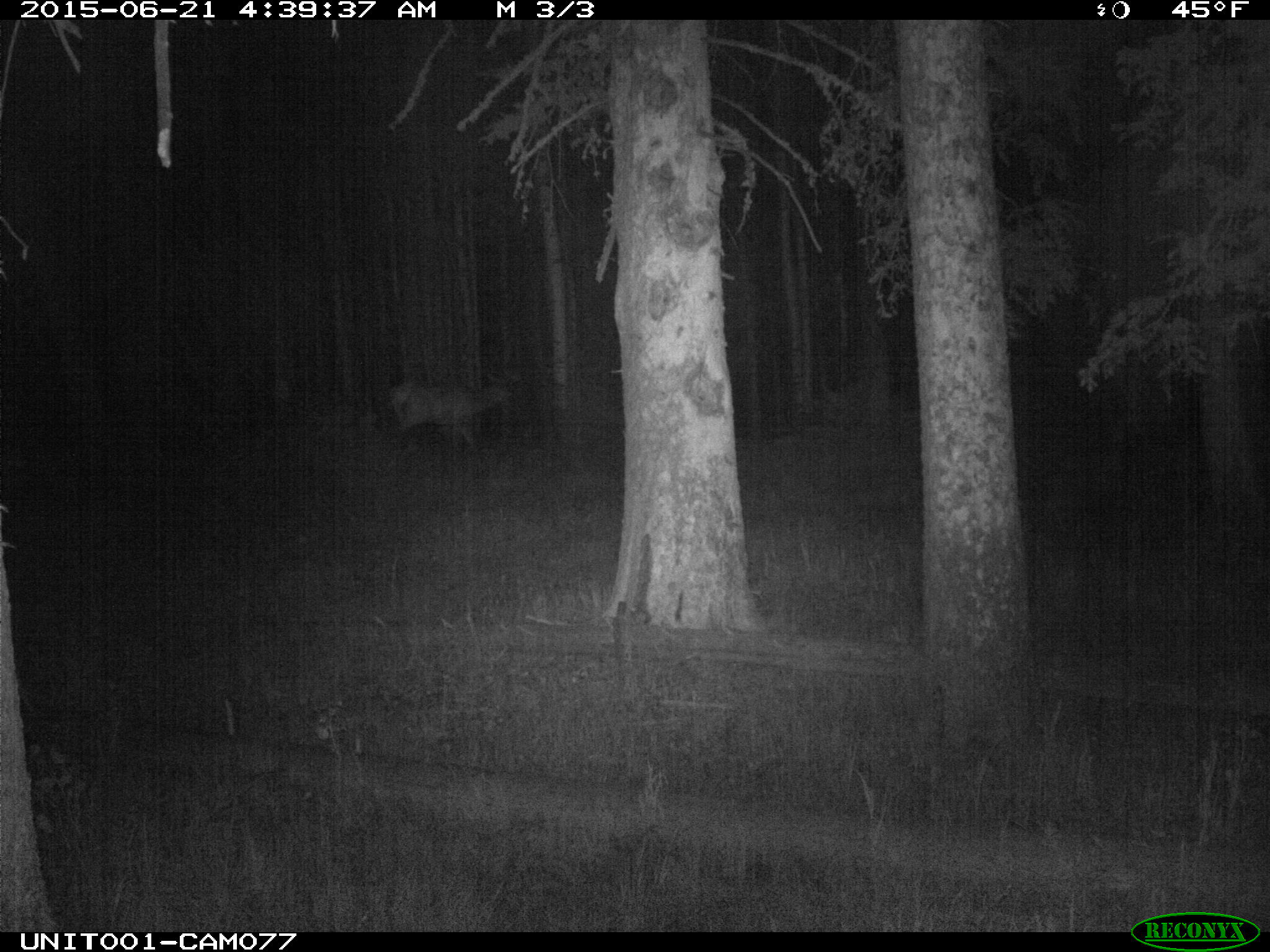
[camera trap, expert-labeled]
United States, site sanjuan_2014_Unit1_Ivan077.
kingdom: Animalia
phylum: Chordata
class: Mammalia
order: Artiodactyla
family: Cervidae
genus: Cervus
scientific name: Cervus elaphus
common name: red deer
Cervus elaphus (red deer).